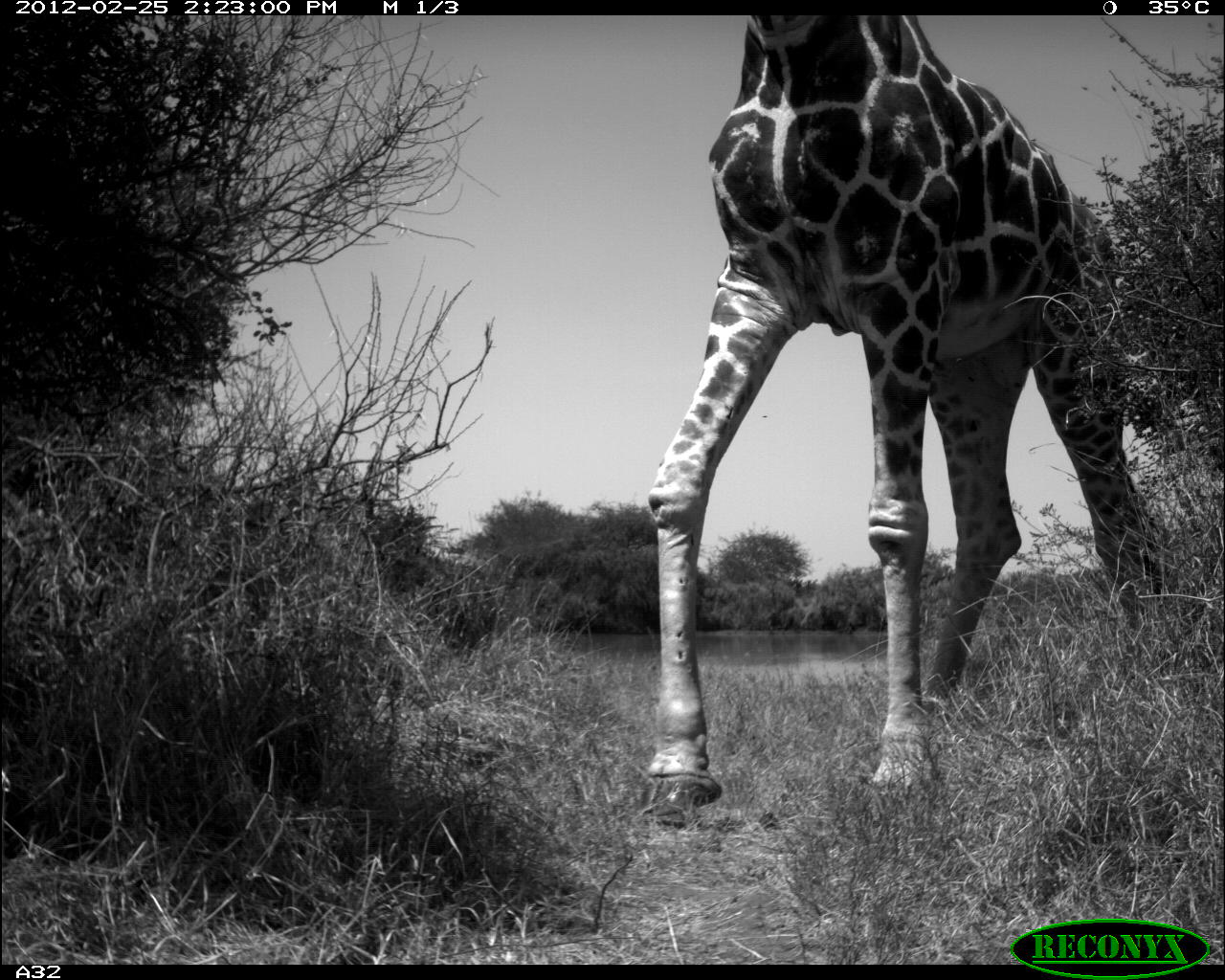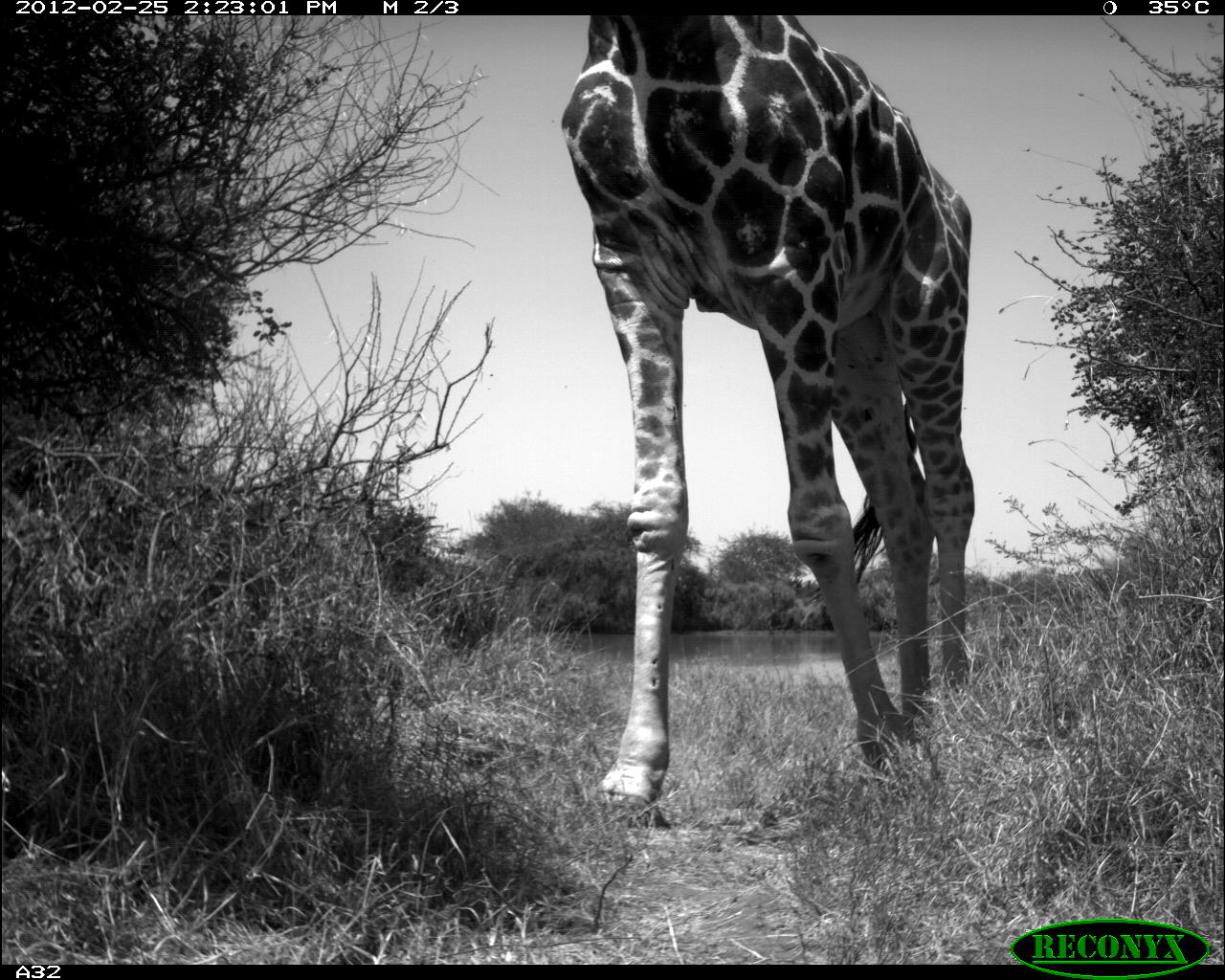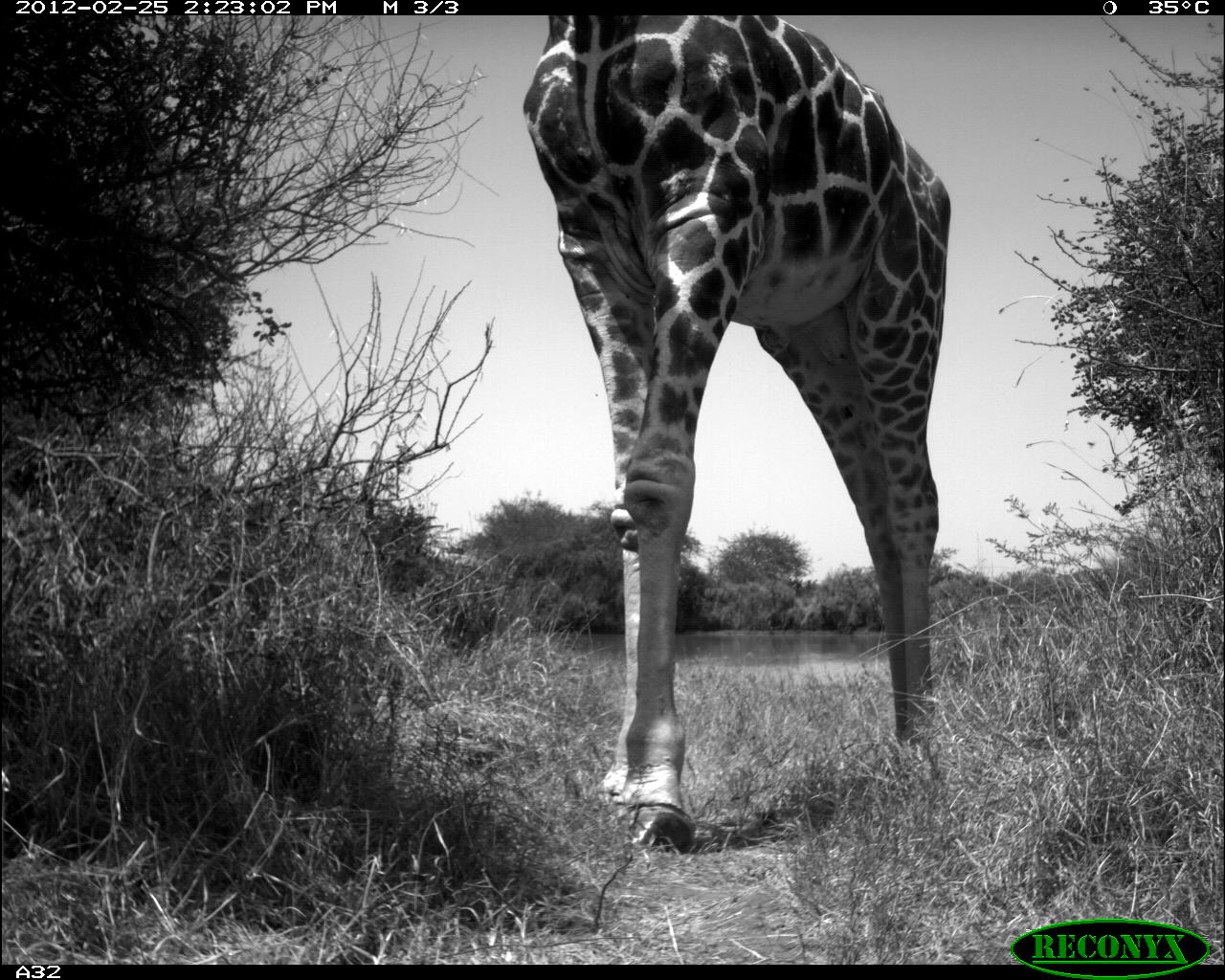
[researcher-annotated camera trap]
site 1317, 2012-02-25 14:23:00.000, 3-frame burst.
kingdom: Animalia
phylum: Chordata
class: Mammalia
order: Artiodactyla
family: Giraffidae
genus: Giraffa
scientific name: Giraffa camelopardalis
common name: giraffe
Giraffa camelopardalis (giraffe), count 1.